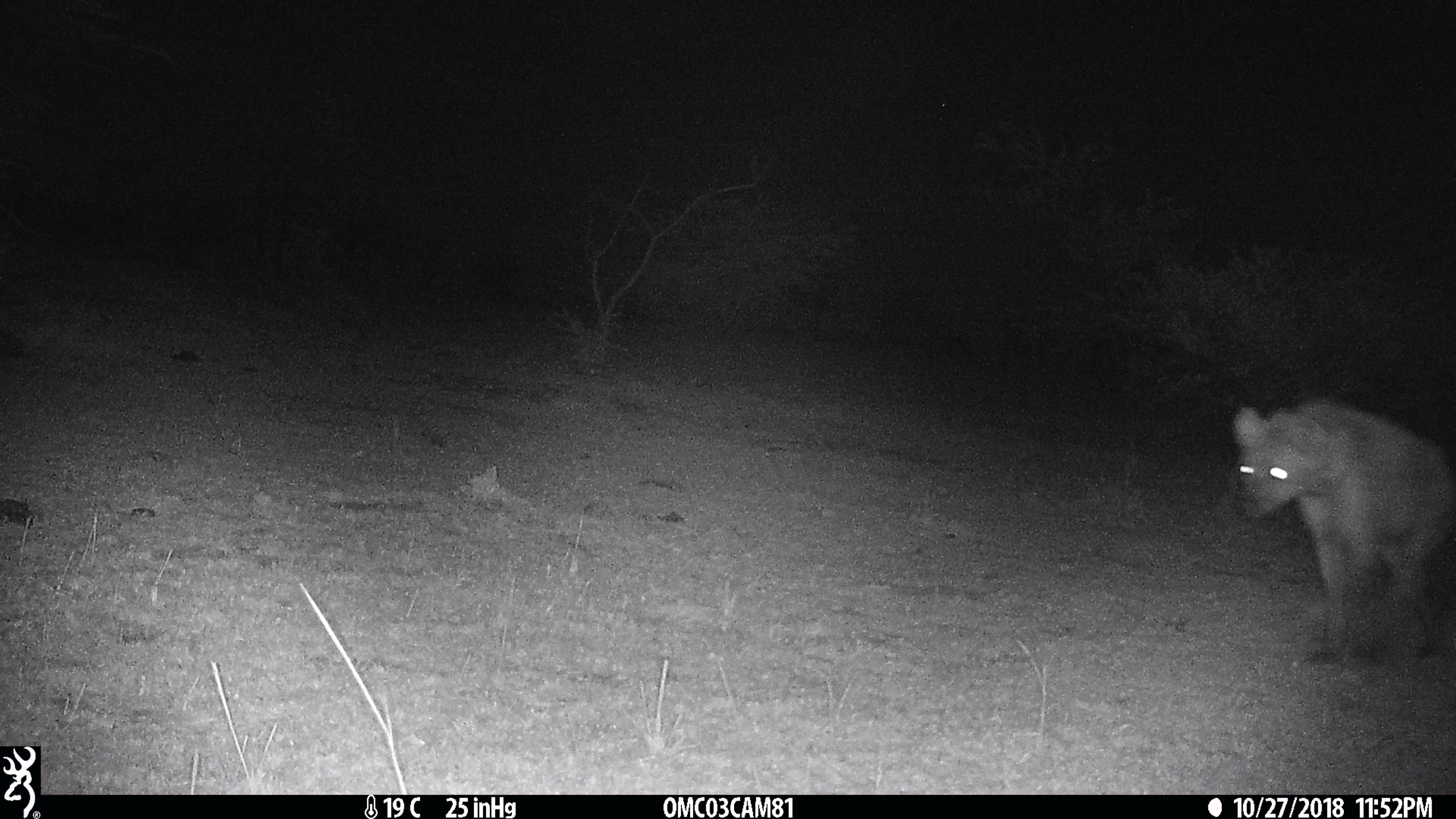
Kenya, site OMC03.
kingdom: Animalia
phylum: Chordata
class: Mammalia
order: Carnivora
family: Hyaenidae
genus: Crocuta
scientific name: Crocuta crocuta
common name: spotted hyena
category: hyena spotted